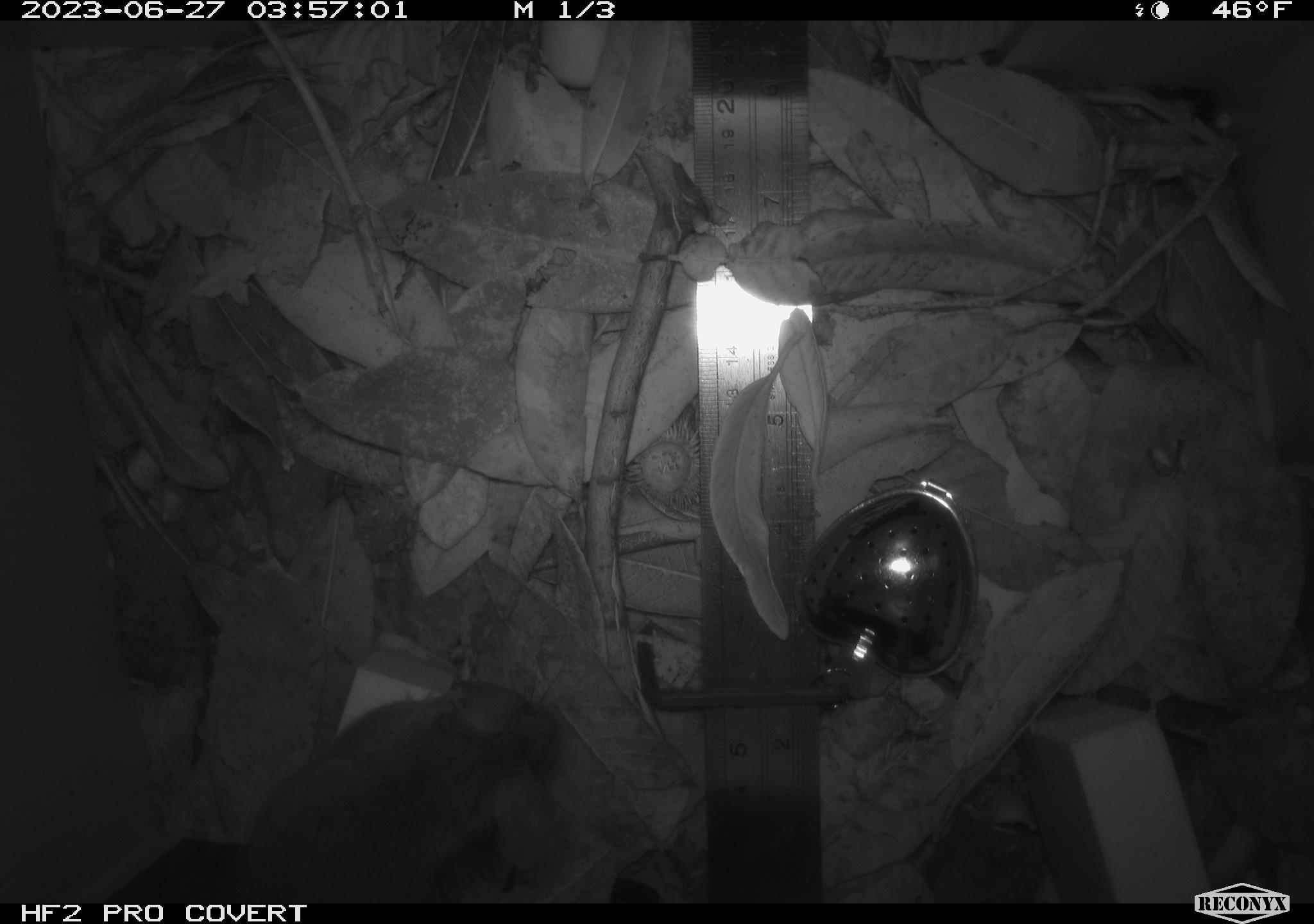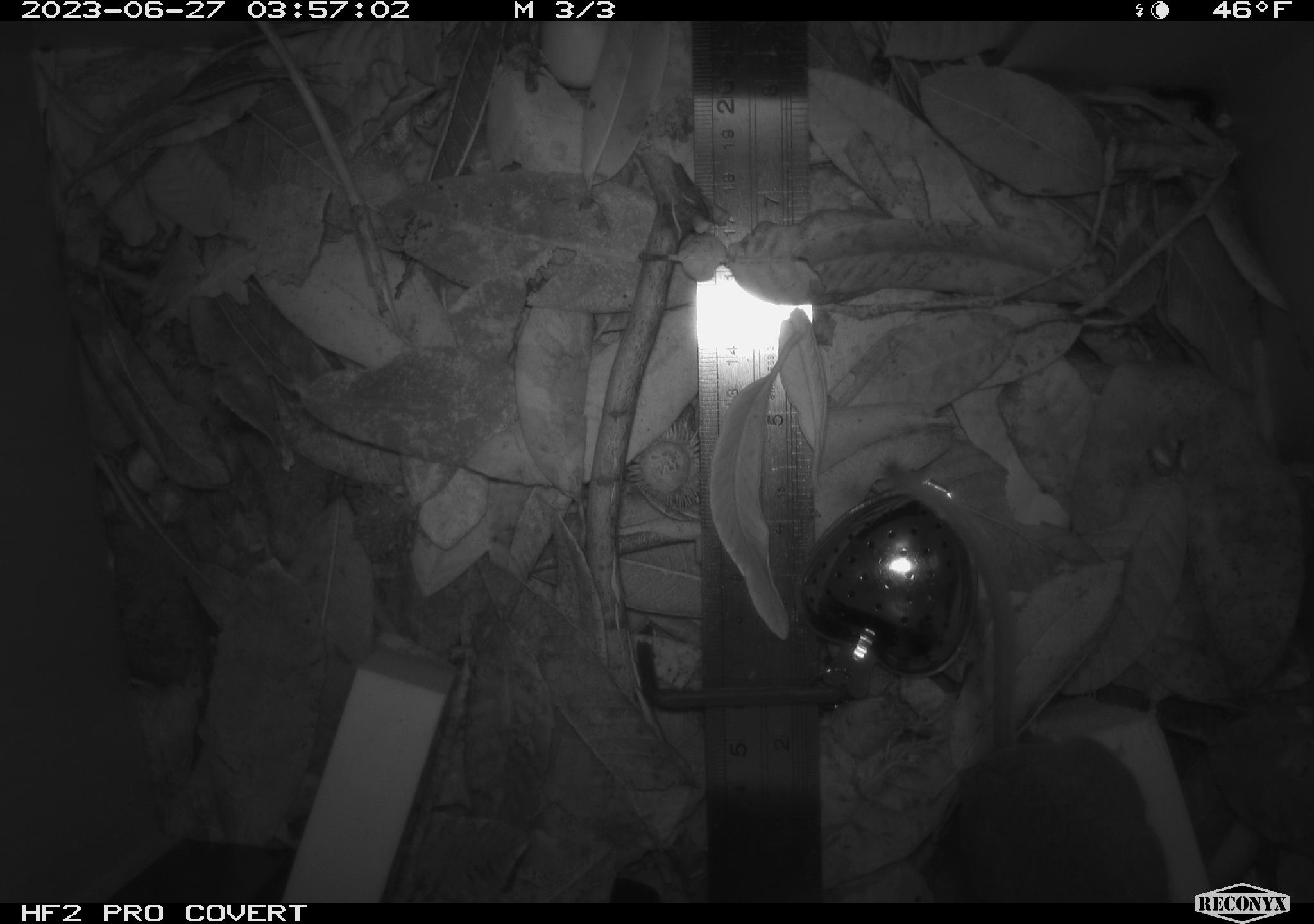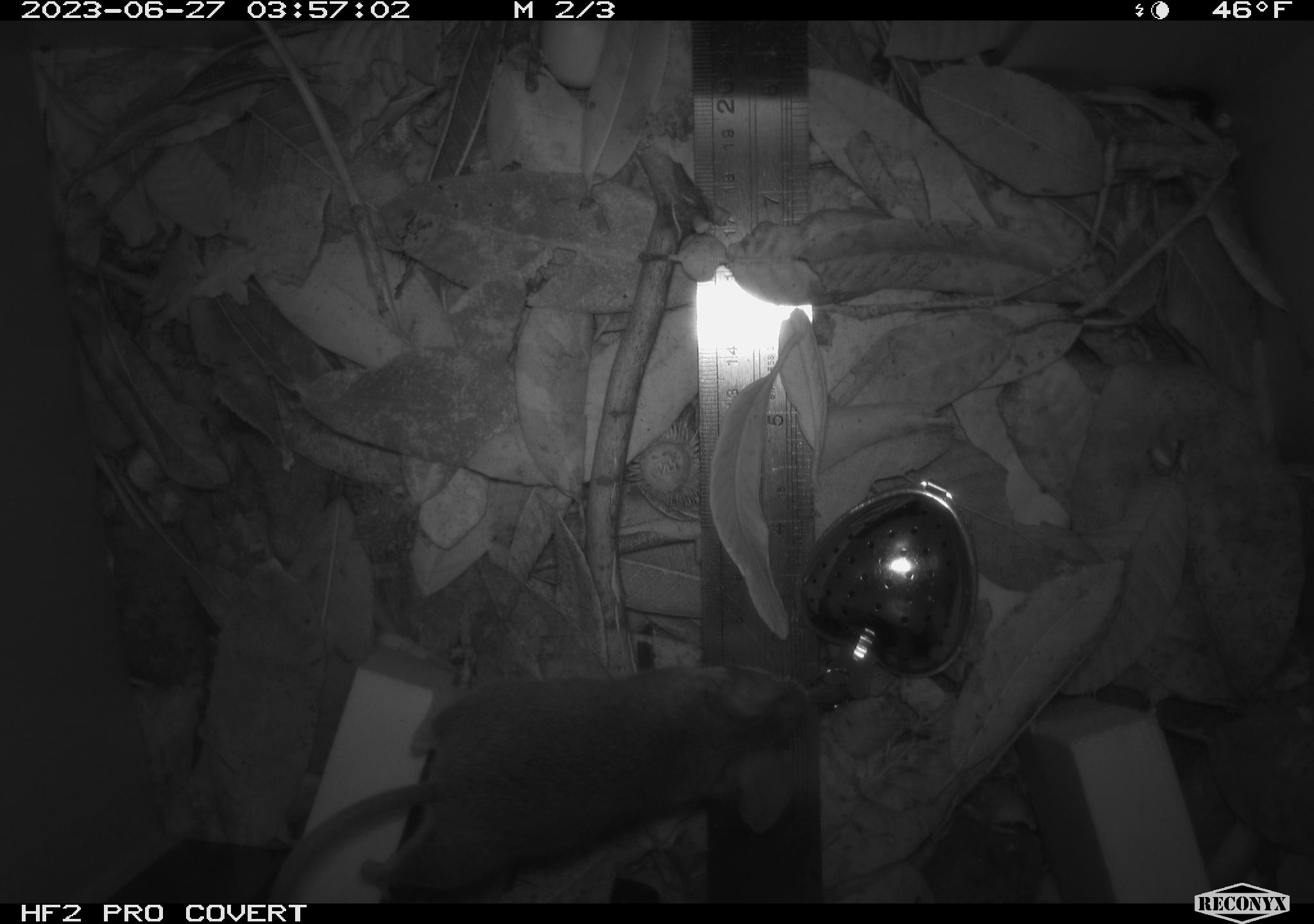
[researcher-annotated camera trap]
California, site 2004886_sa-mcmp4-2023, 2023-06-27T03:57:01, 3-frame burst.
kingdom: Animalia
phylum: Chordata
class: Mammalia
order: Rodentia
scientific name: Rodentia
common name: mouse species